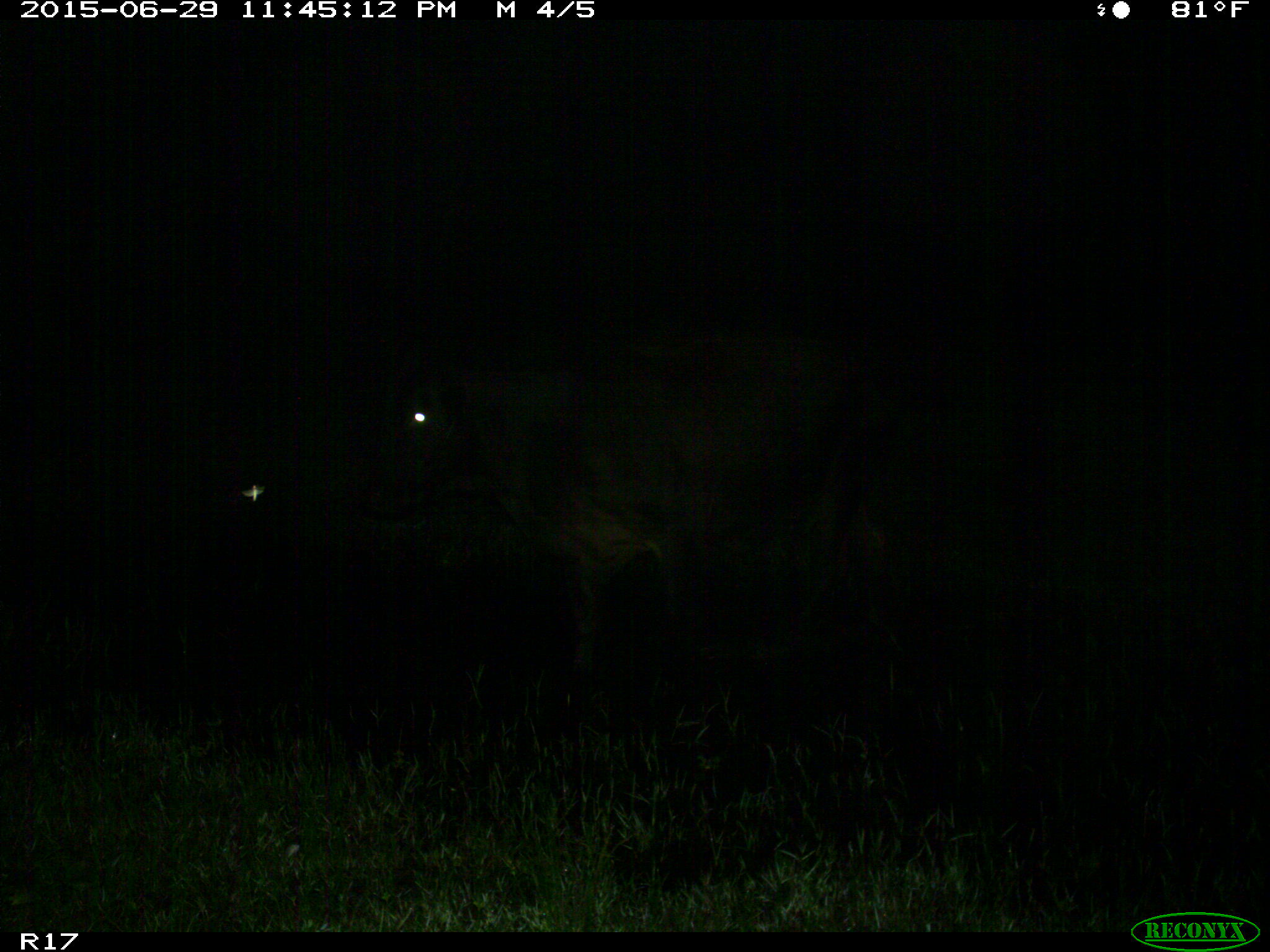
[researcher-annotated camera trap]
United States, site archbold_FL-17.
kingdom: Animalia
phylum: Chordata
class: Mammalia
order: Artiodactyla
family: Bovidae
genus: Bos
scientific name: Bos taurus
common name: domestic cow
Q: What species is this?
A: Bos taurus (domestic cow).